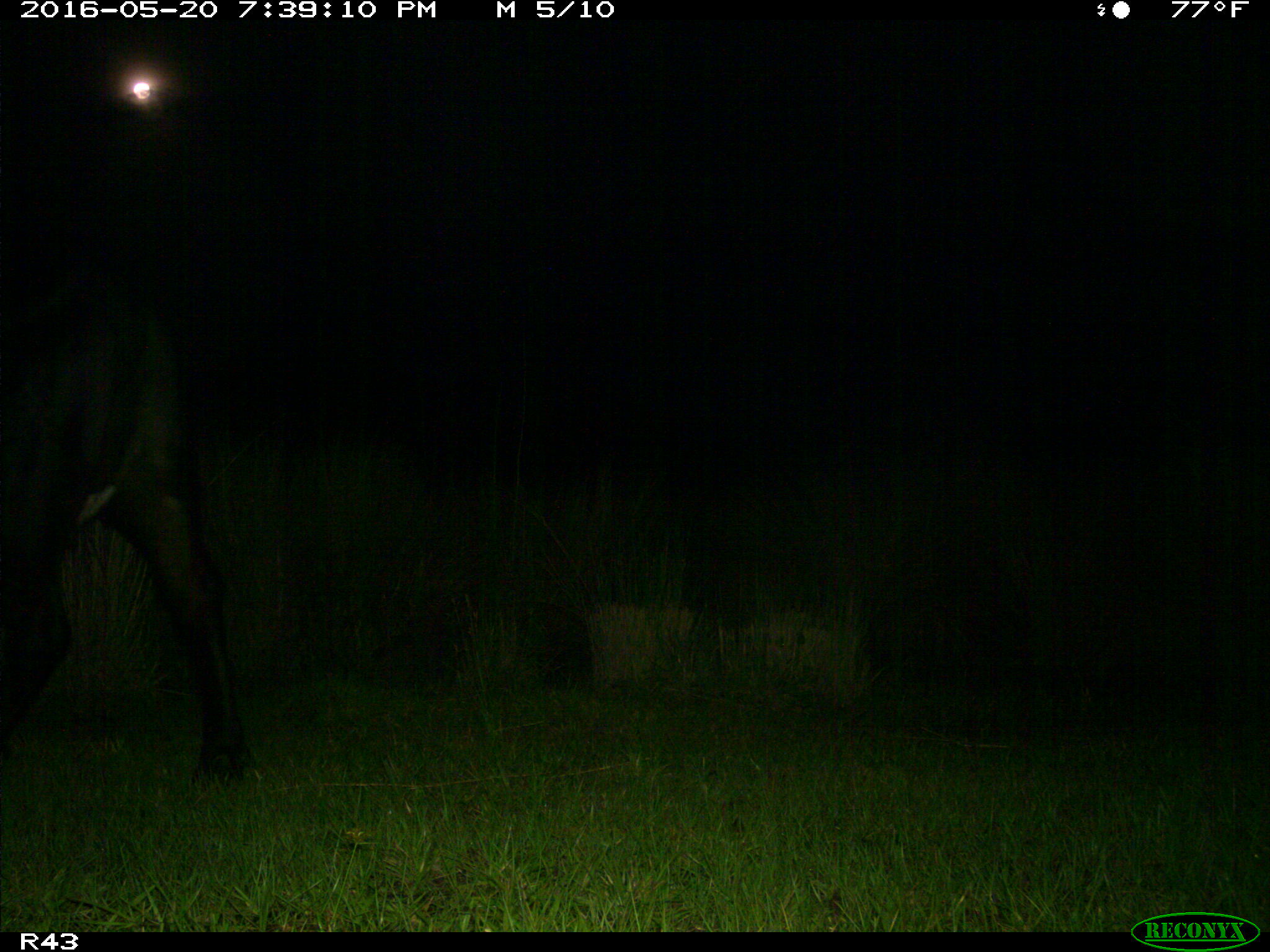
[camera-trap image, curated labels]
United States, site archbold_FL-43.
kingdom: Animalia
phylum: Chordata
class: Mammalia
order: Artiodactyla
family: Bovidae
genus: Bos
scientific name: Bos taurus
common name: domestic cow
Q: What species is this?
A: Bos taurus (domestic cow).